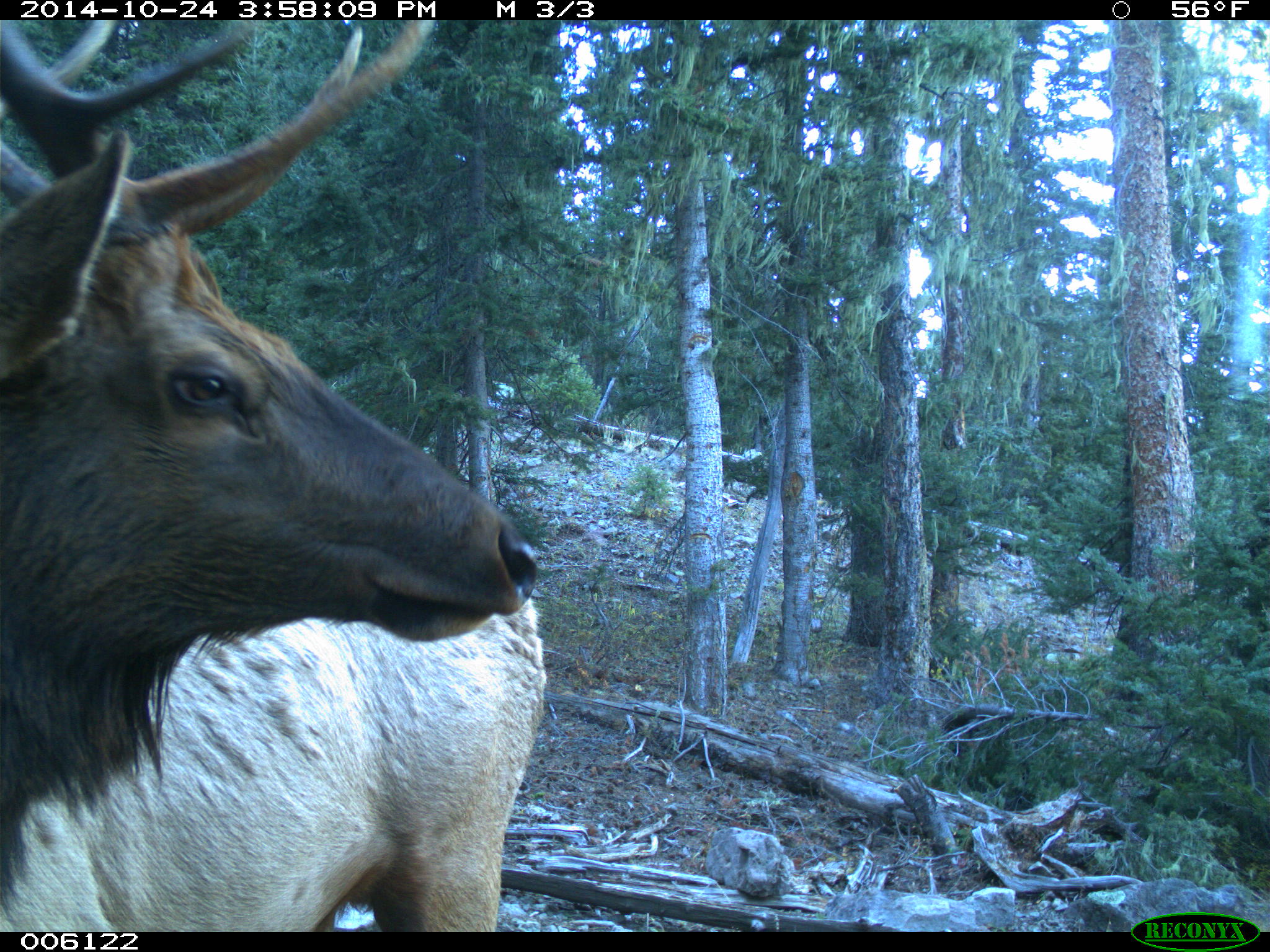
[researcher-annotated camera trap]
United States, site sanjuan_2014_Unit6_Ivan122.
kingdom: Animalia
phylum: Chordata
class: Mammalia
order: Artiodactyla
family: Cervidae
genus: Cervus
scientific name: Cervus elaphus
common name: red deer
Cervus elaphus (red deer).